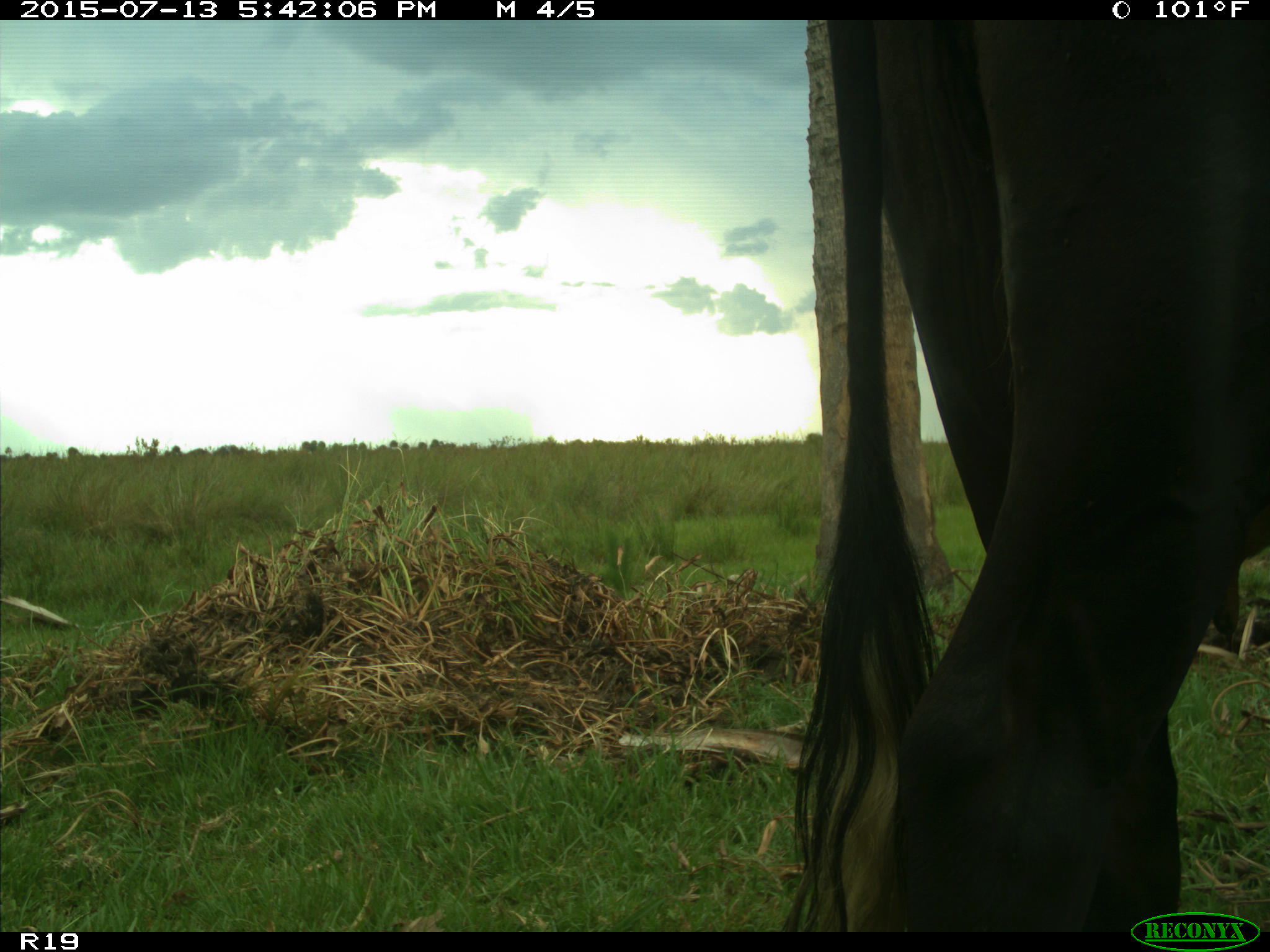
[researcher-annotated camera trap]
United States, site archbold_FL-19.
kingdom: Animalia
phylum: Chordata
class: Mammalia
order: Artiodactyla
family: Bovidae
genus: Bos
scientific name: Bos taurus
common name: domestic cow